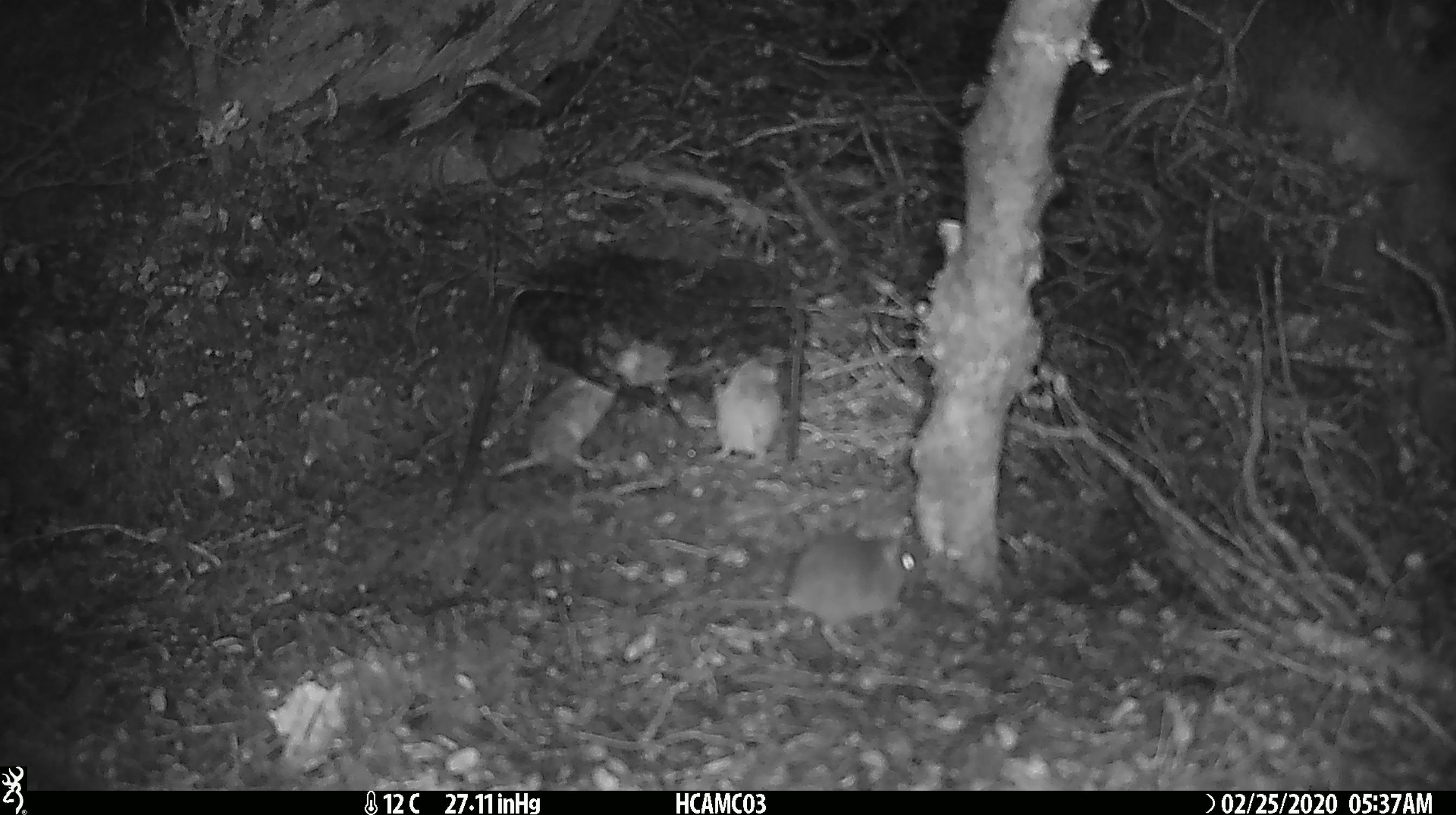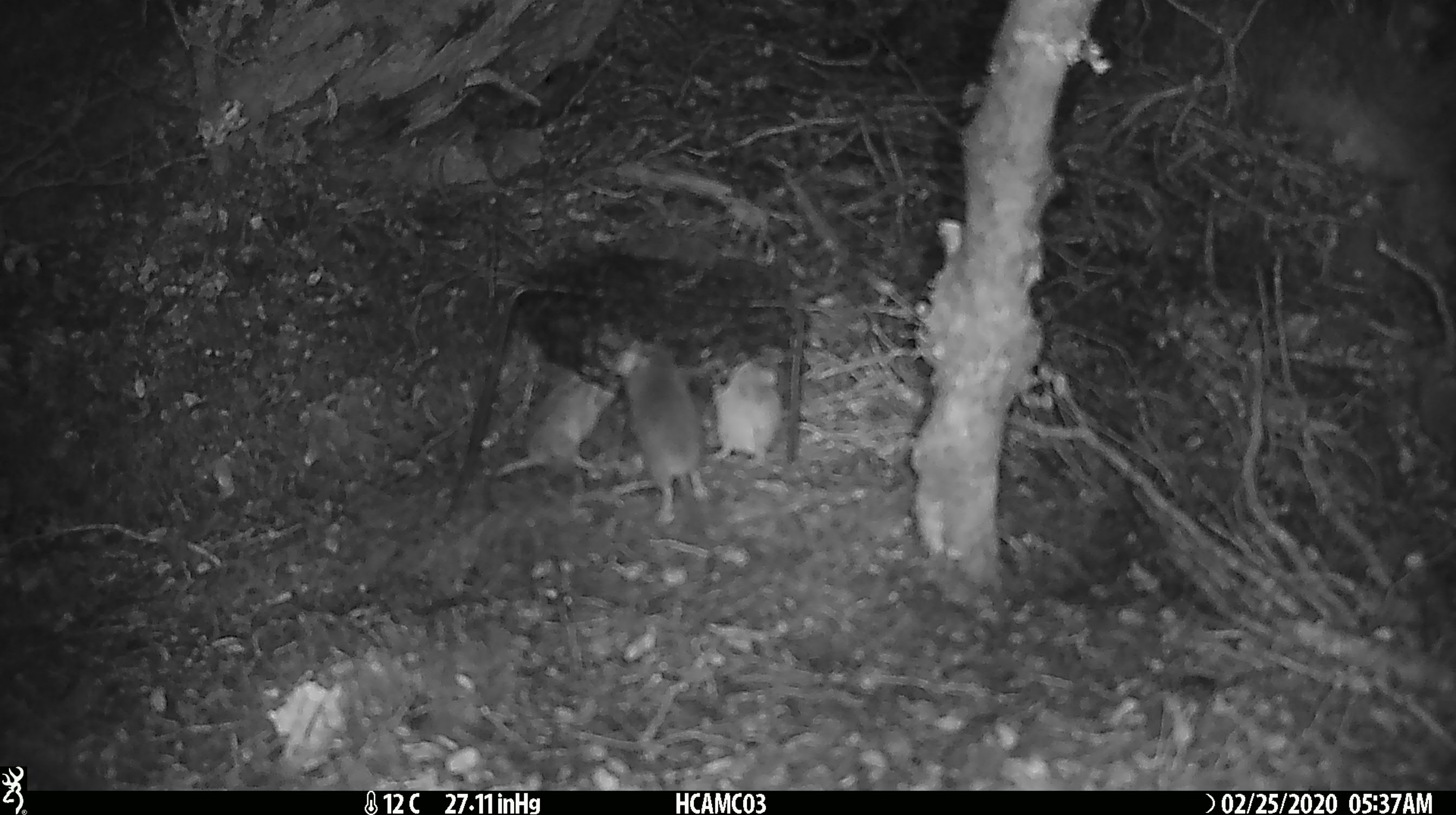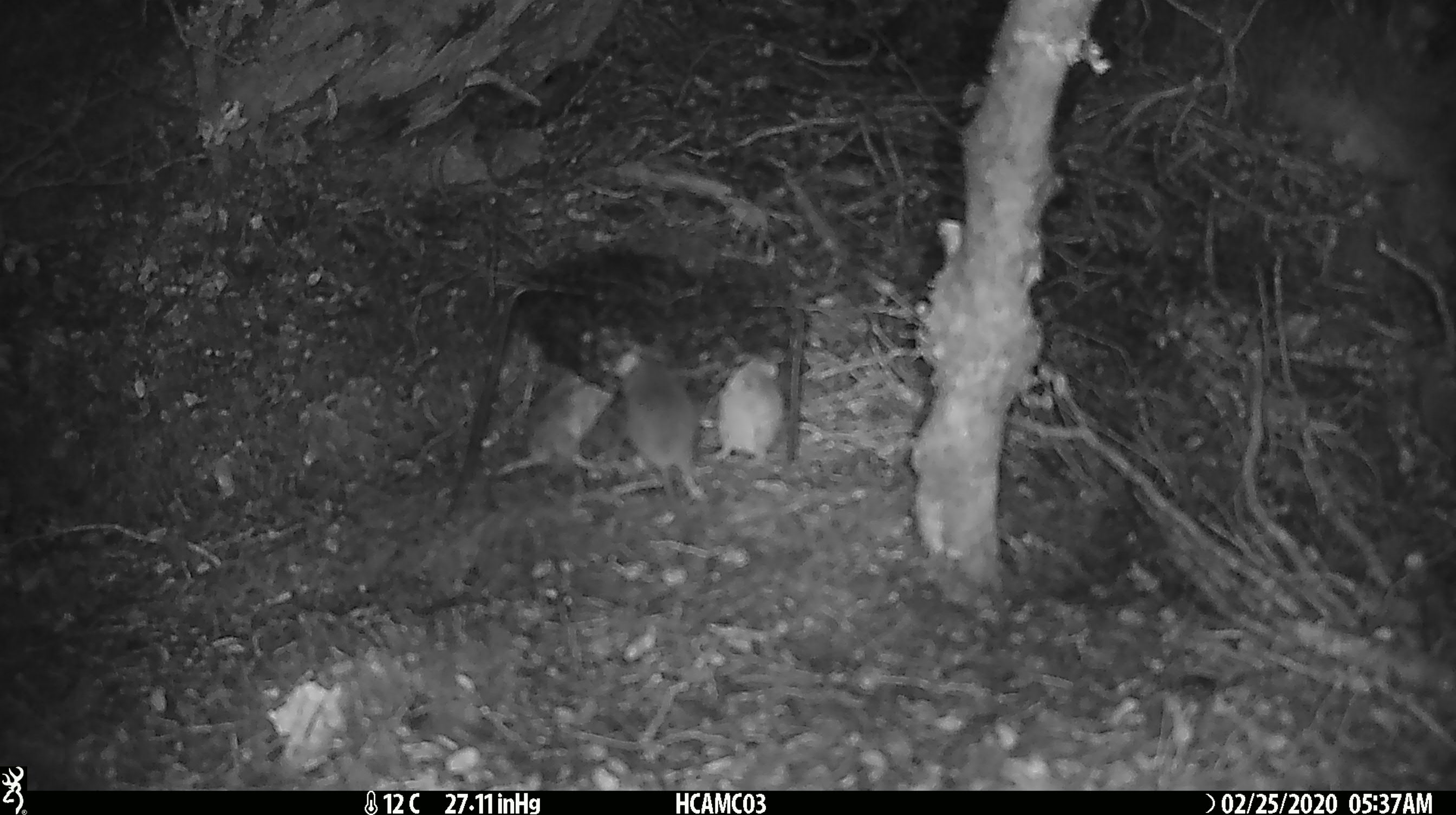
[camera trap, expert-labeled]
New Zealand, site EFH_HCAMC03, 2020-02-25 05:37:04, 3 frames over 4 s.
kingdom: Animalia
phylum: Chordata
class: Mammalia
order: Rodentia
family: Muridae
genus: Mus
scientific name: Mus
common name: mouse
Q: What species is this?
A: Mouse (Mus).